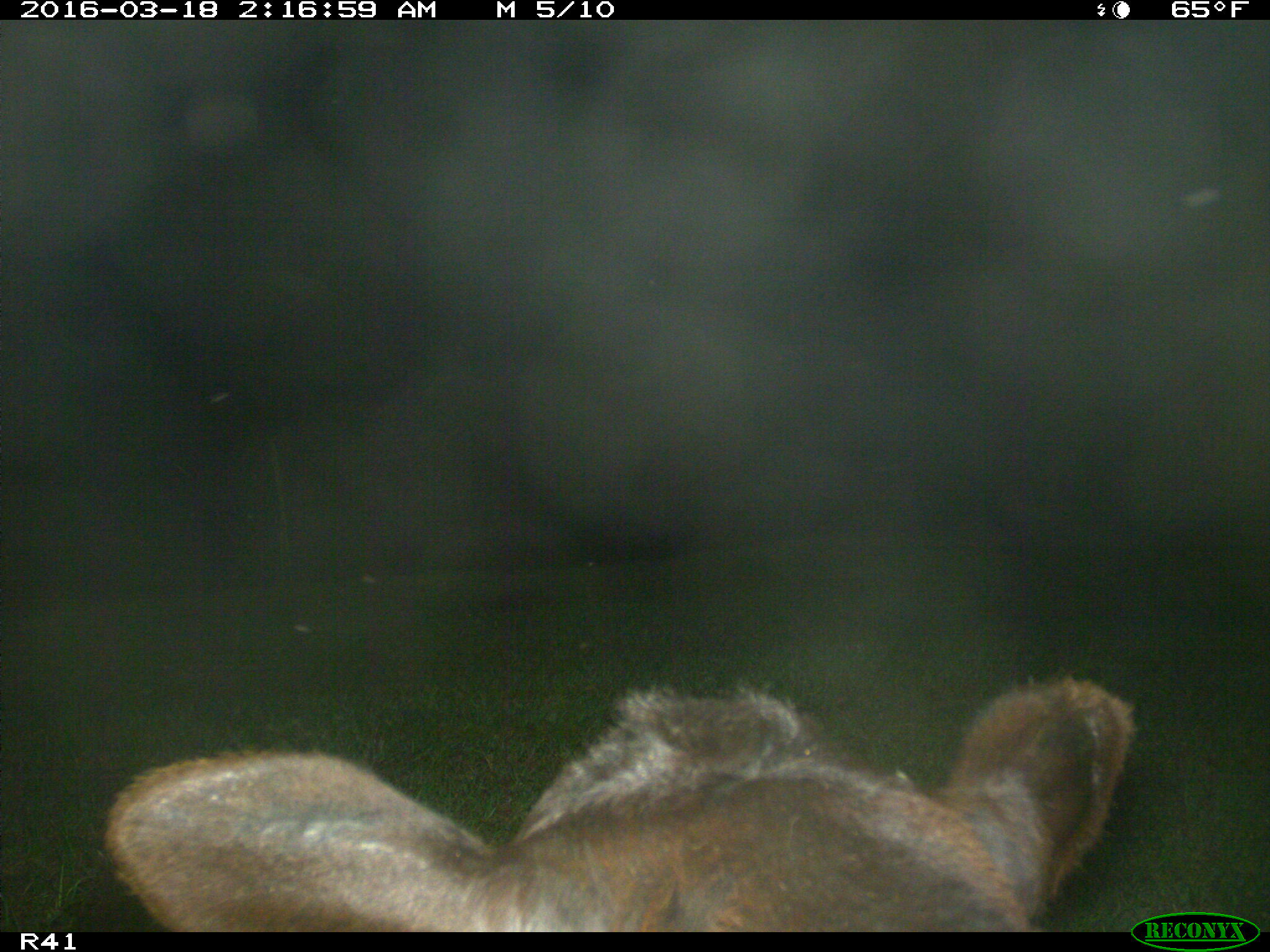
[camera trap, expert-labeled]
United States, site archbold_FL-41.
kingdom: Animalia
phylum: Chordata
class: Mammalia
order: Artiodactyla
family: Bovidae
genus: Bos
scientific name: Bos taurus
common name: domestic cow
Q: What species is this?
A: Bos taurus (domestic cow).